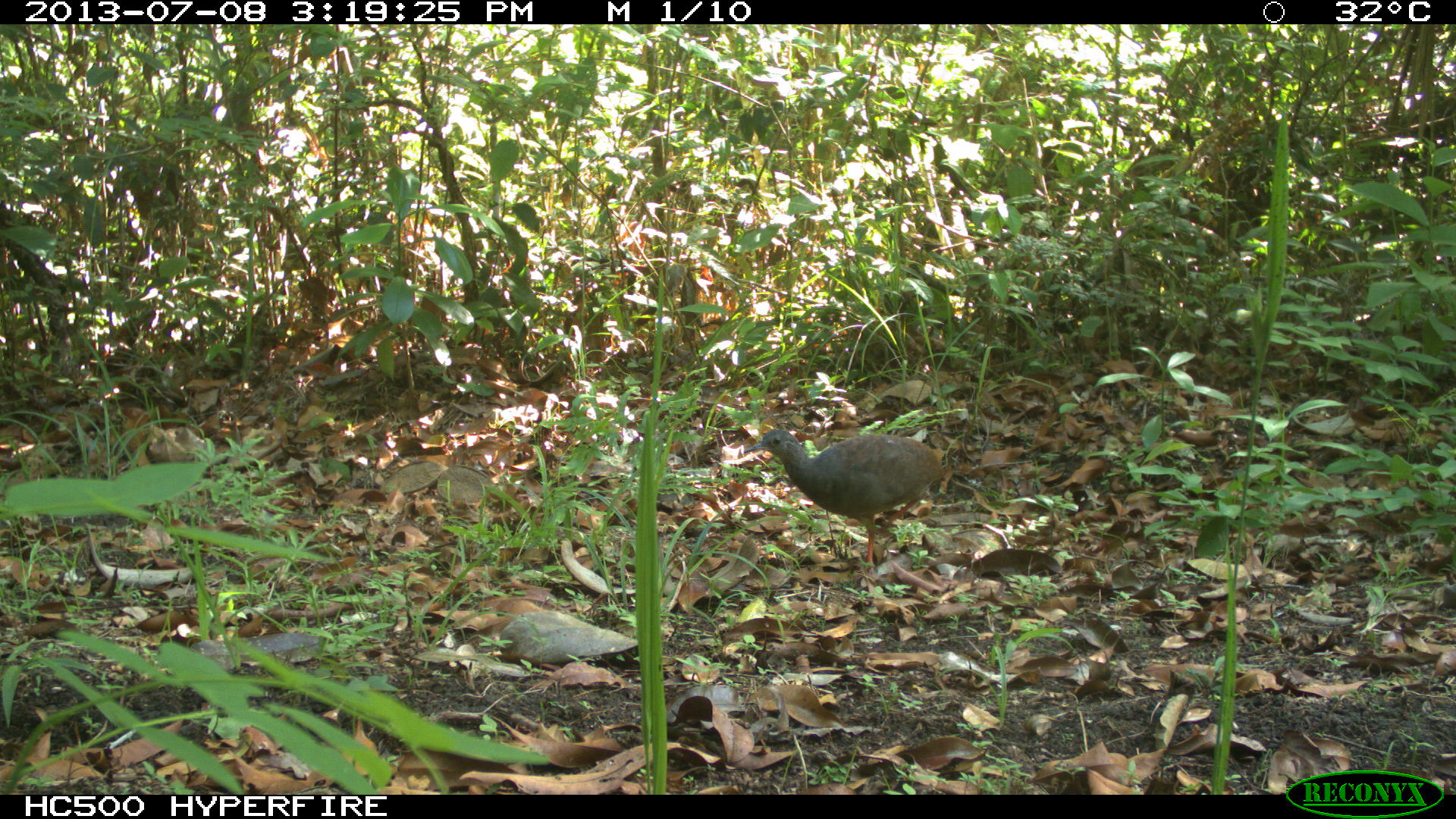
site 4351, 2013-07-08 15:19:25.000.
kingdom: Animalia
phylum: Chordata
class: Aves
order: Tinamiformes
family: Tinamidae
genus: Tinamus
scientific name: Tinamus major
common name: great tinamou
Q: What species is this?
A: Tinamus major (great tinamou).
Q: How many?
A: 1.